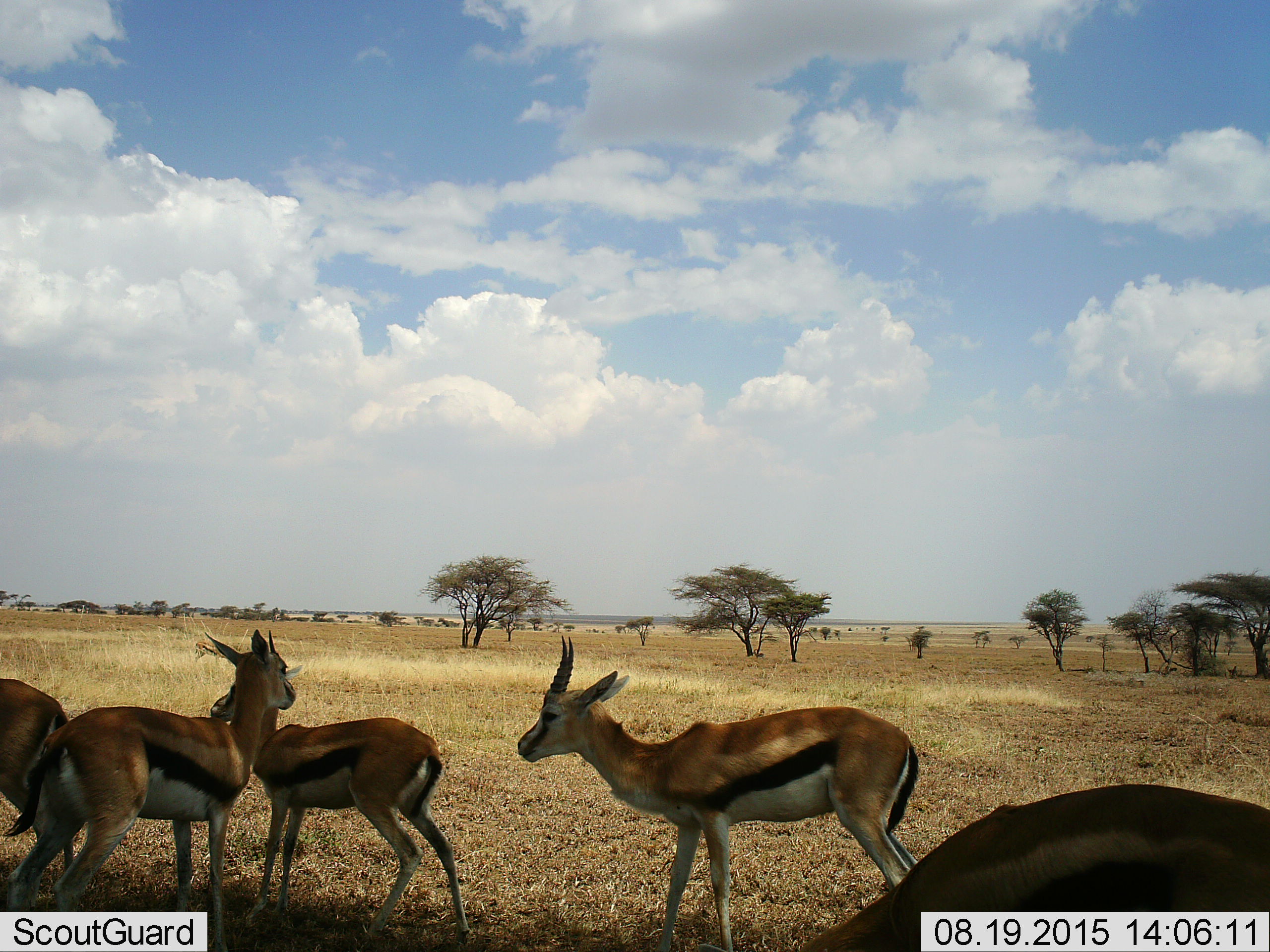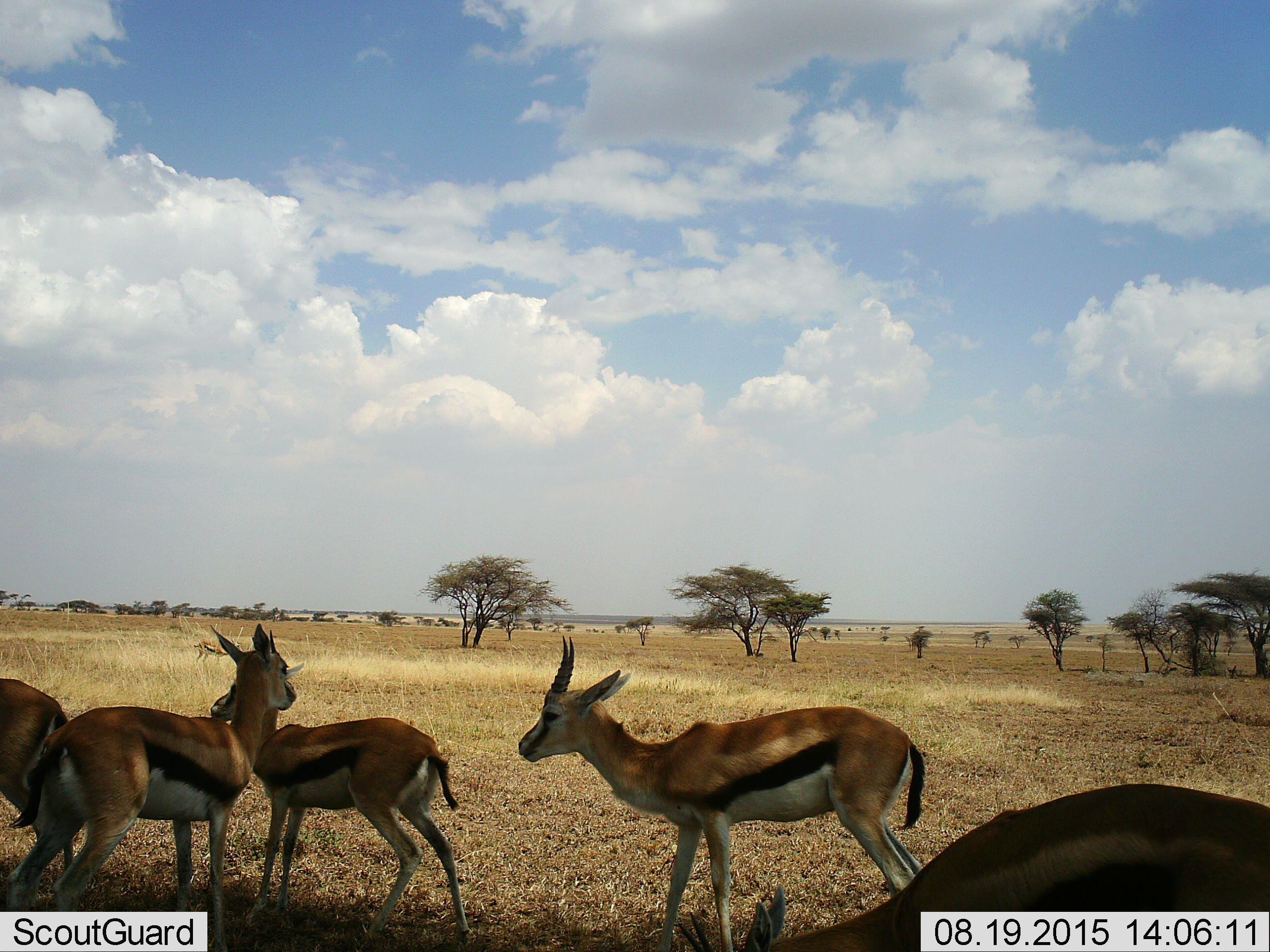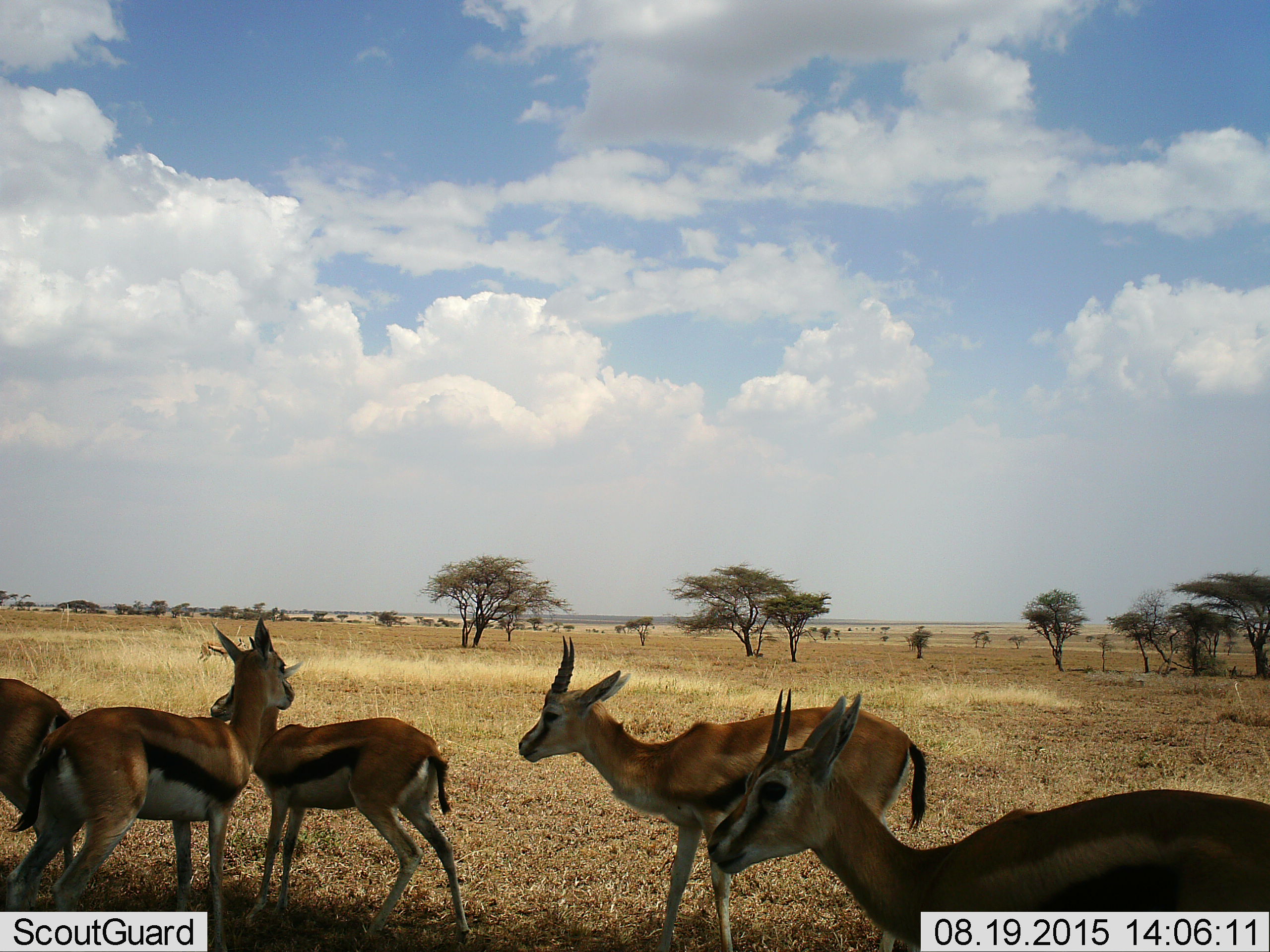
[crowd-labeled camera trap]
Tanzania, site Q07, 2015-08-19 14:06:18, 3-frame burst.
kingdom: Animalia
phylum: Chordata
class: Mammalia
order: Artiodactyla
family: Bovidae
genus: Eudorcas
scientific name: Eudorcas thomsonii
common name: thomson's gazelle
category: gazellethomsons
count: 5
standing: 88%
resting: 12%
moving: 38%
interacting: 12%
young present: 25%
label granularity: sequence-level